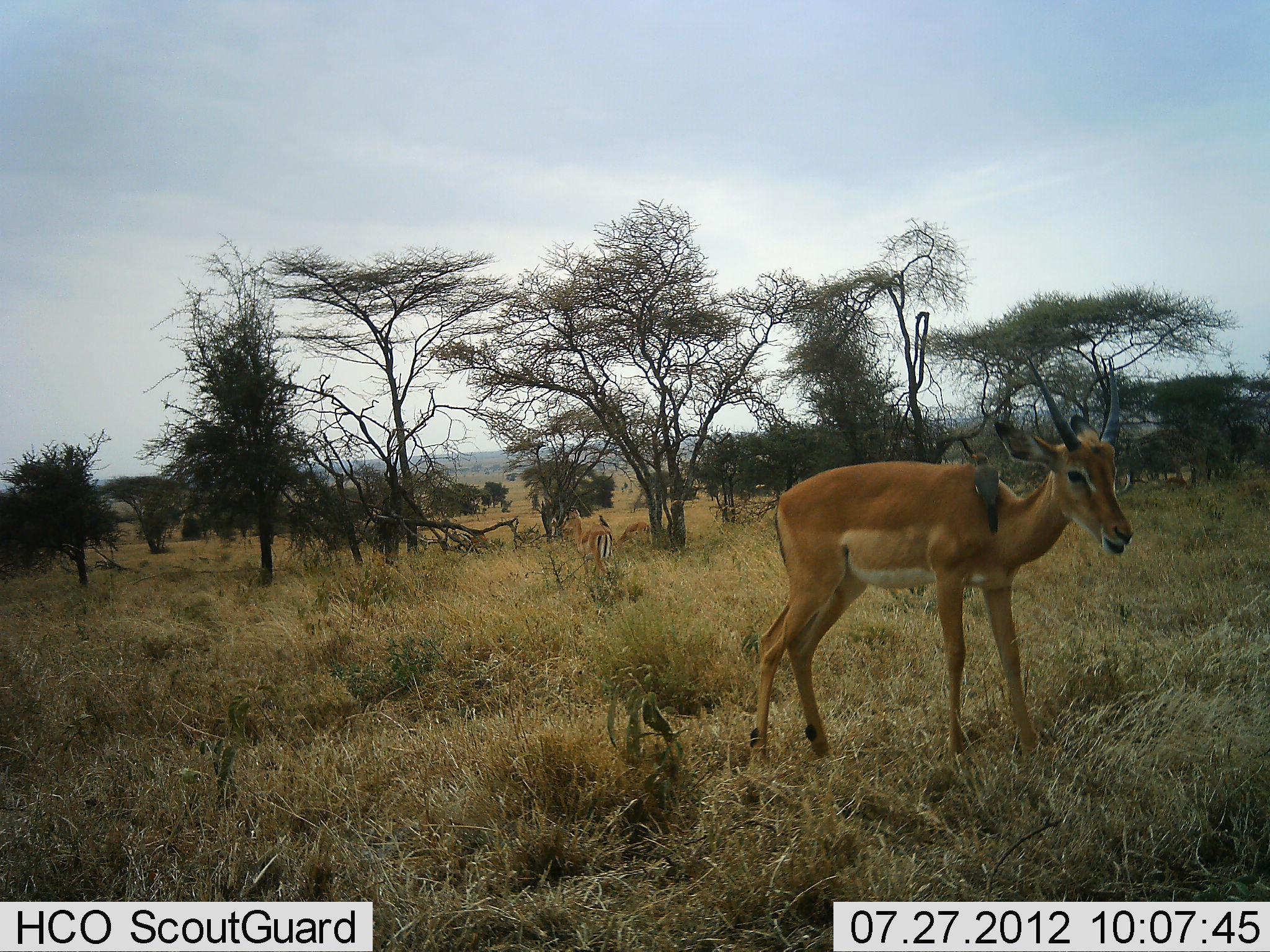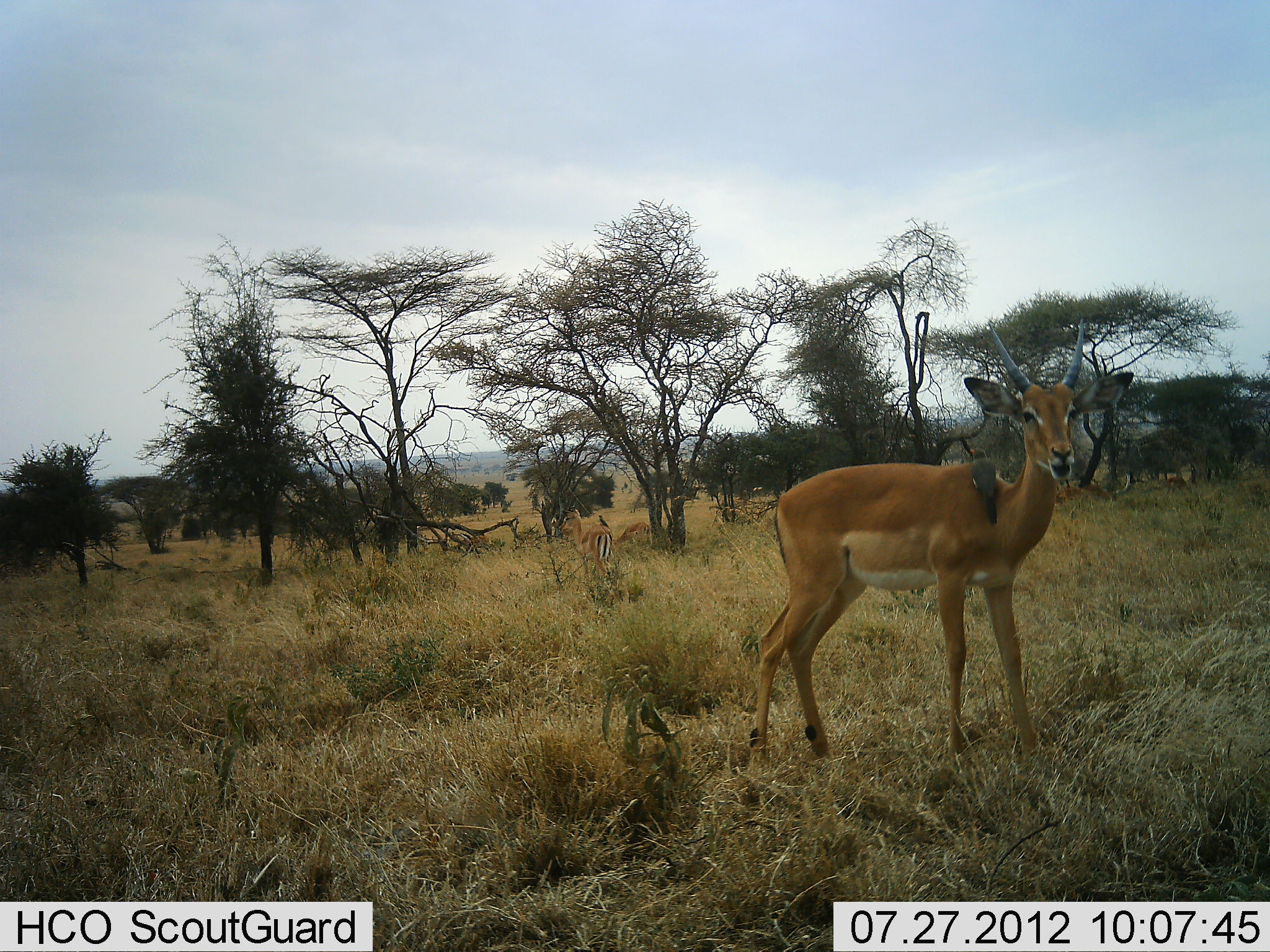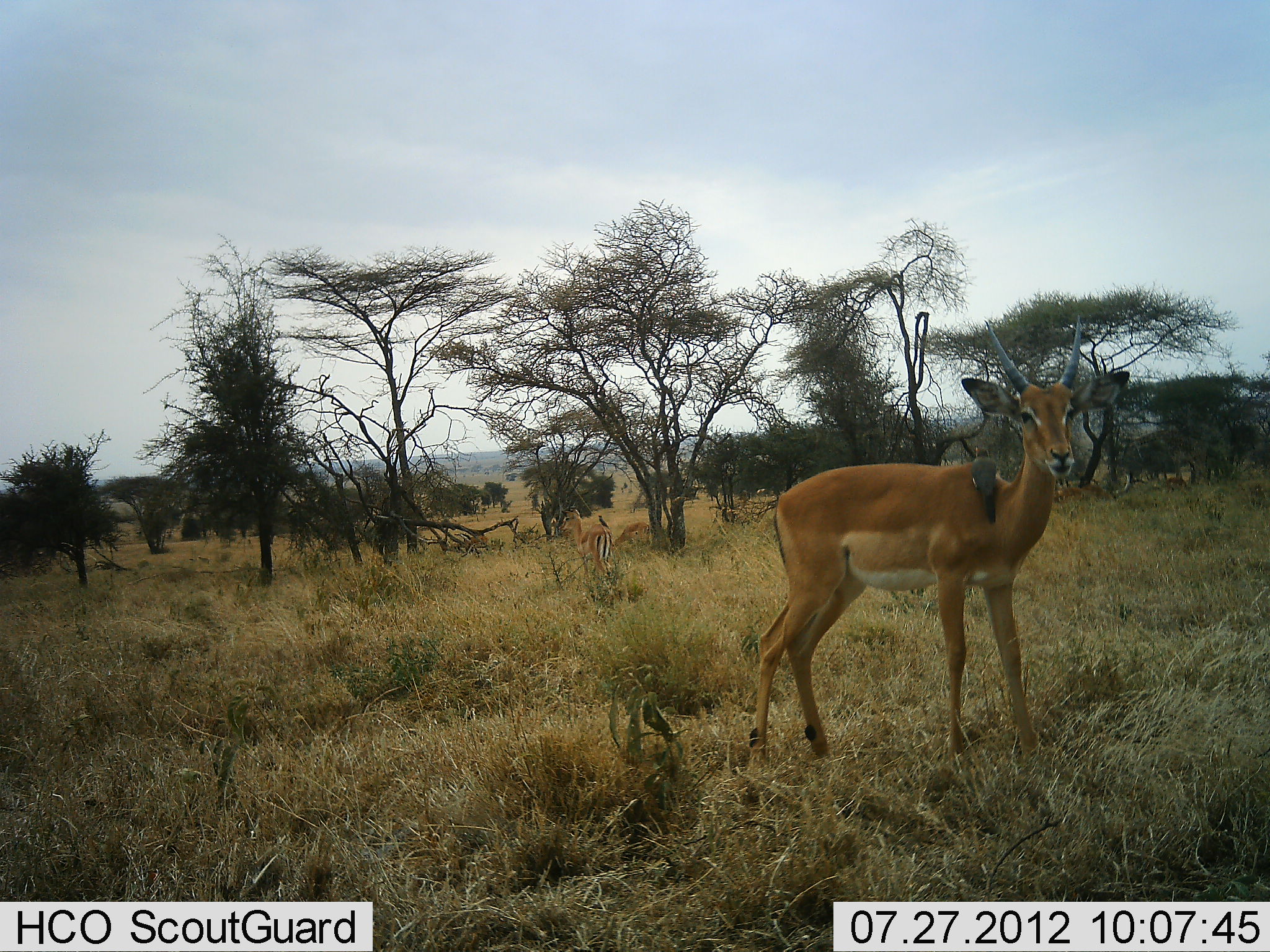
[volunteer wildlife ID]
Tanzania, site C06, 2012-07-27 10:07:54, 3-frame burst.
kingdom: Animalia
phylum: Chordata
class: Mammalia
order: Artiodactyla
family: Bovidae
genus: Aepyceros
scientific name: Aepyceros melampus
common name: impala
Impala (Aepyceros melampus), count 3. Behavior (volunteer vote fractions): standing 100%, resting 0%, moving 0%, interacting 9%. Young present (vote fraction): 0%. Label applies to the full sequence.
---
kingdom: Animalia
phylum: Chordata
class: Aves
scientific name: Aves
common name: bird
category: otherbird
Otherbird (bird) (Aves), count 1. Behavior (volunteer vote fractions): standing 64%, resting 0%, moving 0%, interacting 36%. Young present (vote fraction): 0%. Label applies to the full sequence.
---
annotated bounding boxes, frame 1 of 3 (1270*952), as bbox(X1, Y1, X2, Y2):
animal: bbox(750, 354, 1134, 768); bbox(557, 496, 614, 576); bbox(971, 450, 1000, 535); bbox(615, 523, 650, 548)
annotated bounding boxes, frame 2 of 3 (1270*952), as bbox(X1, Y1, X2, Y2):
animal: bbox(749, 317, 1135, 768); bbox(559, 508, 615, 579); bbox(970, 447, 998, 524)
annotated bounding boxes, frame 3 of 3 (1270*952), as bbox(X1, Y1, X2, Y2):
animal: bbox(748, 313, 1130, 774); bbox(558, 506, 615, 579); bbox(970, 445, 998, 524)